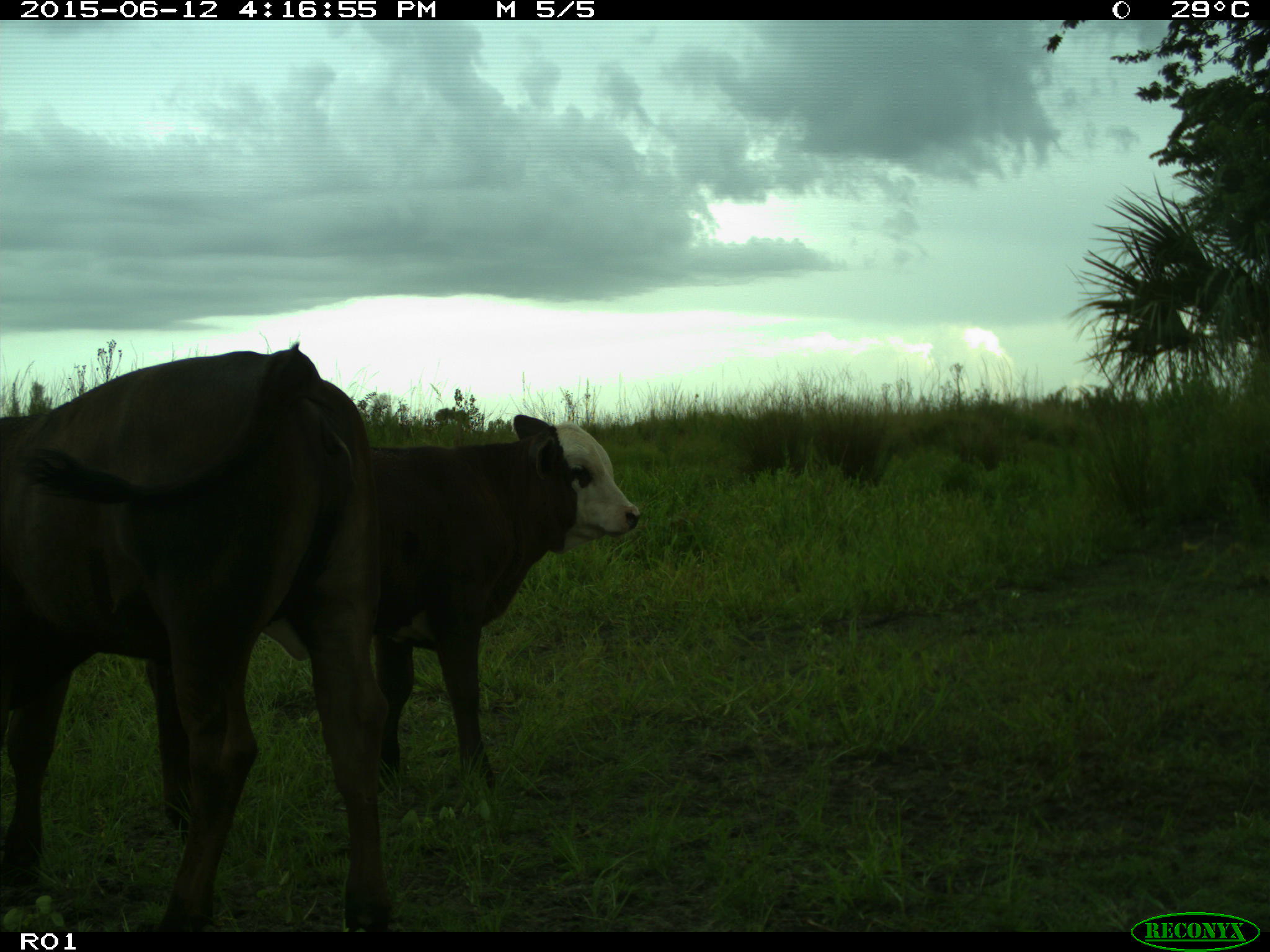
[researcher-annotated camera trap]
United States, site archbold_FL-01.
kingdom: Animalia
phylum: Chordata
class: Mammalia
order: Artiodactyla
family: Bovidae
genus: Bos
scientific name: Bos taurus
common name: domestic cow